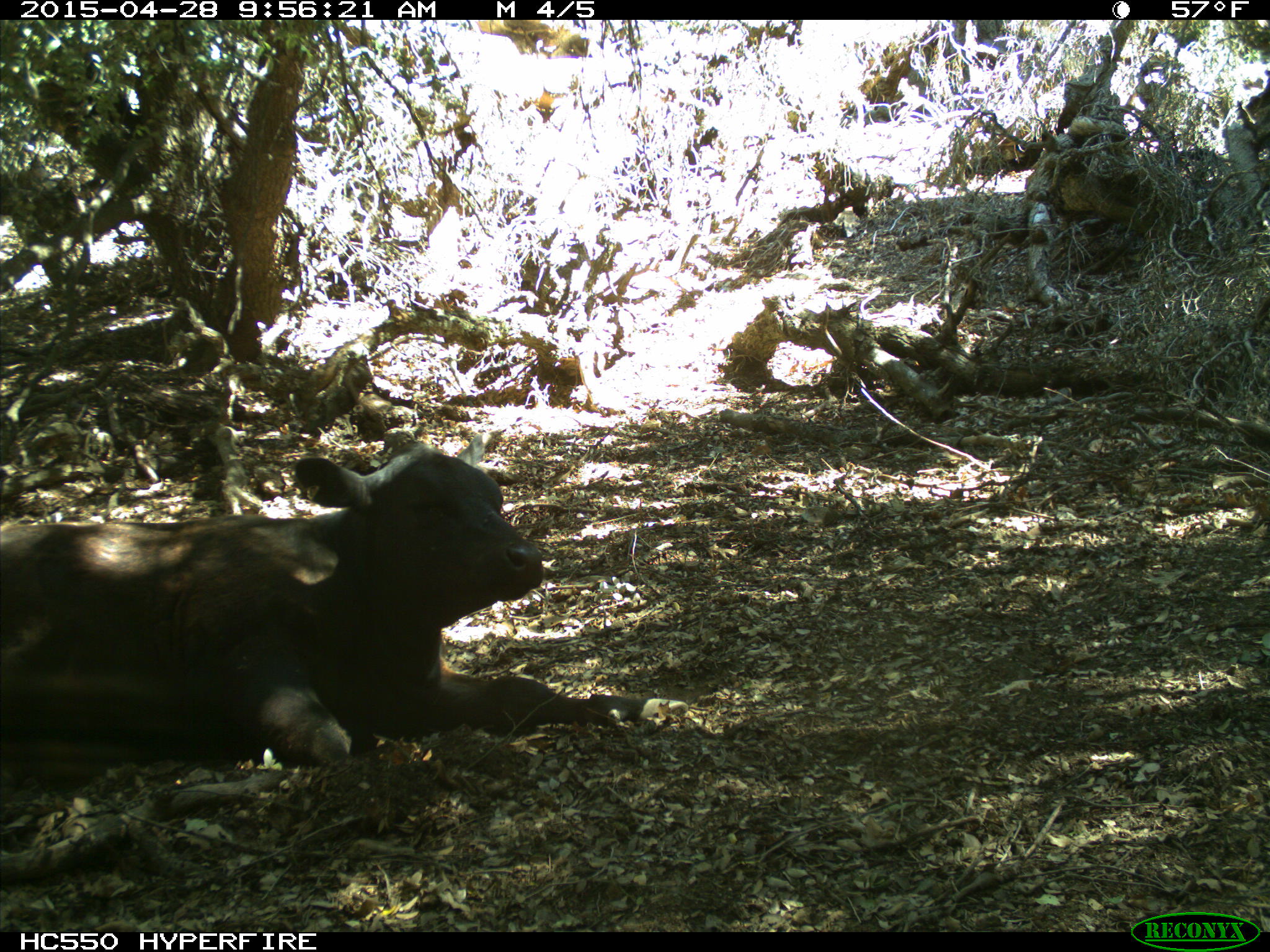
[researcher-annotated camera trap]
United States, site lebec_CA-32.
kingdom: Animalia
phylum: Chordata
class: Mammalia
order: Artiodactyla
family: Bovidae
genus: Bos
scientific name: Bos taurus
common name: domestic cow